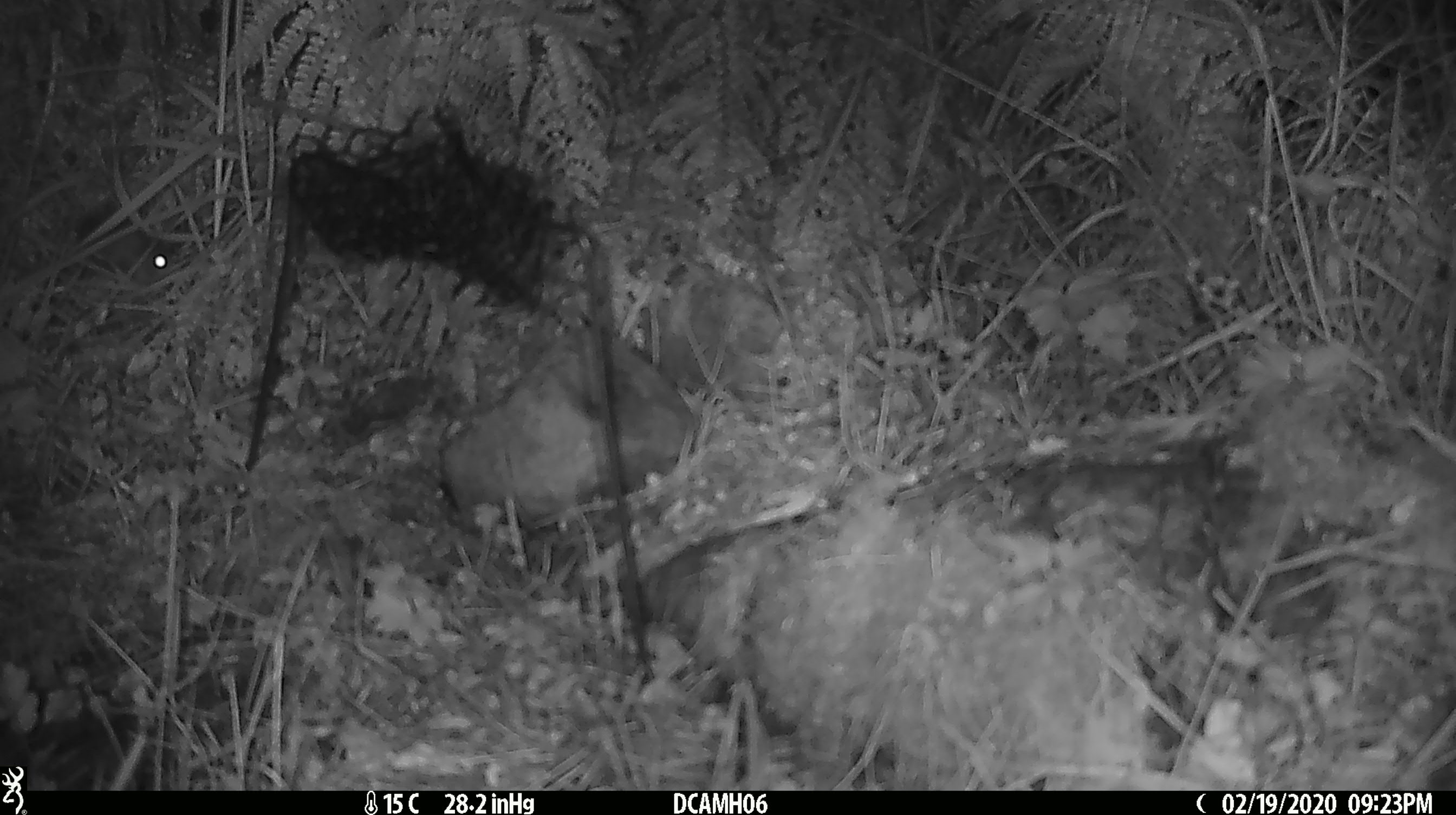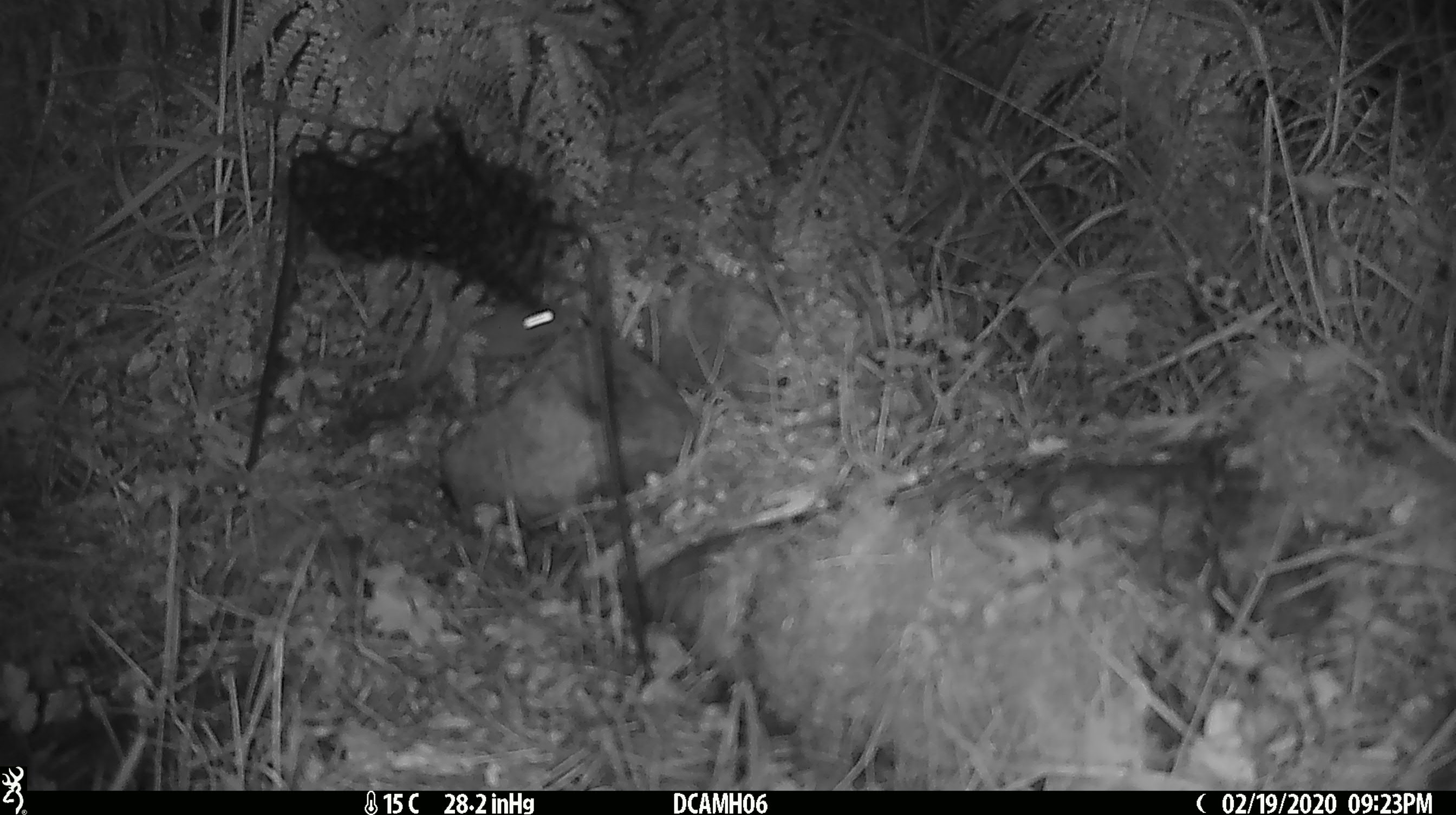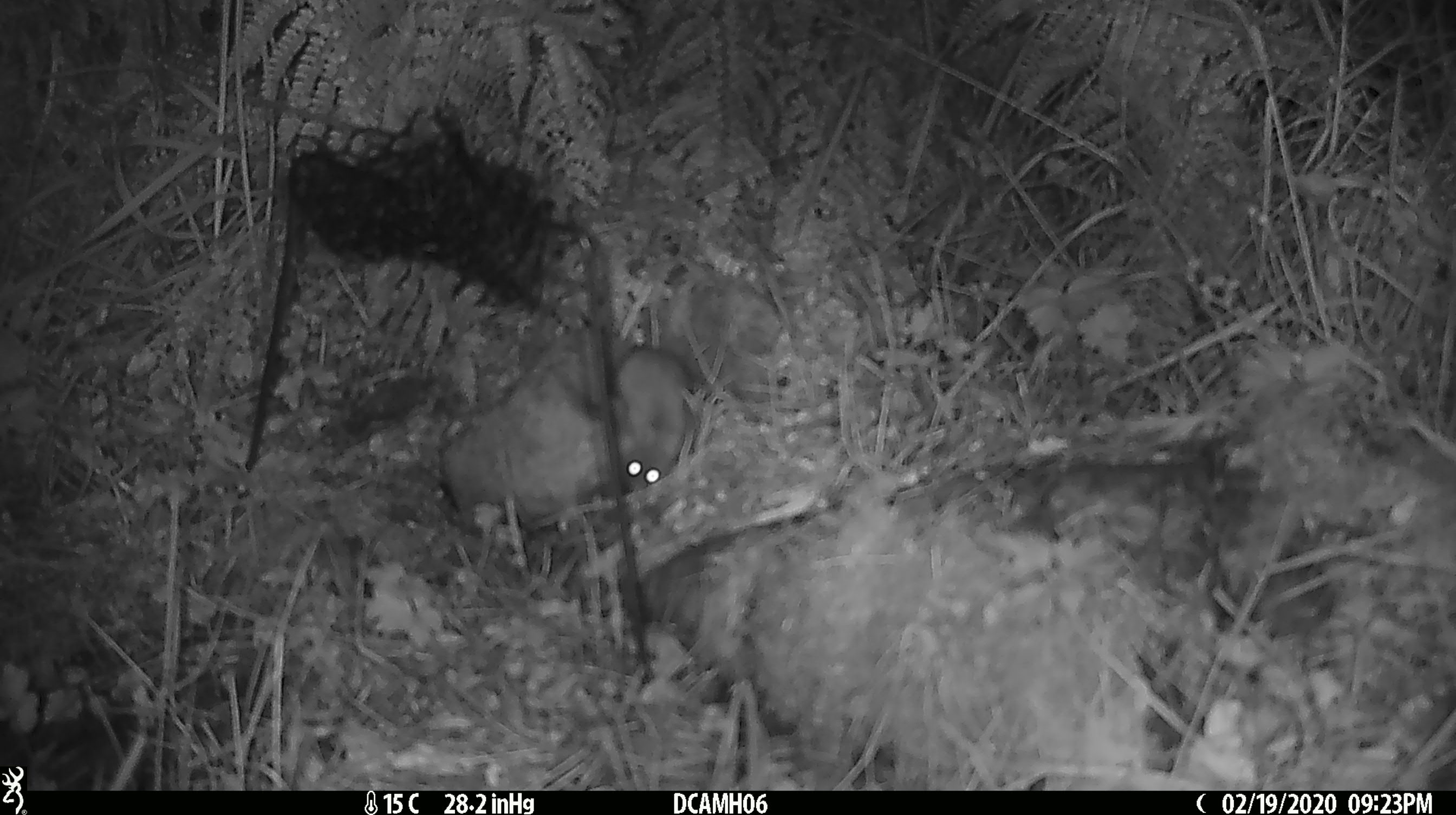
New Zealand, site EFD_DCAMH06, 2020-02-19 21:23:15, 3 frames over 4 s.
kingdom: Animalia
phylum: Chordata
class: Mammalia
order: Rodentia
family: Muridae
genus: Mus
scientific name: Mus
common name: mouse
Mouse (Mus).